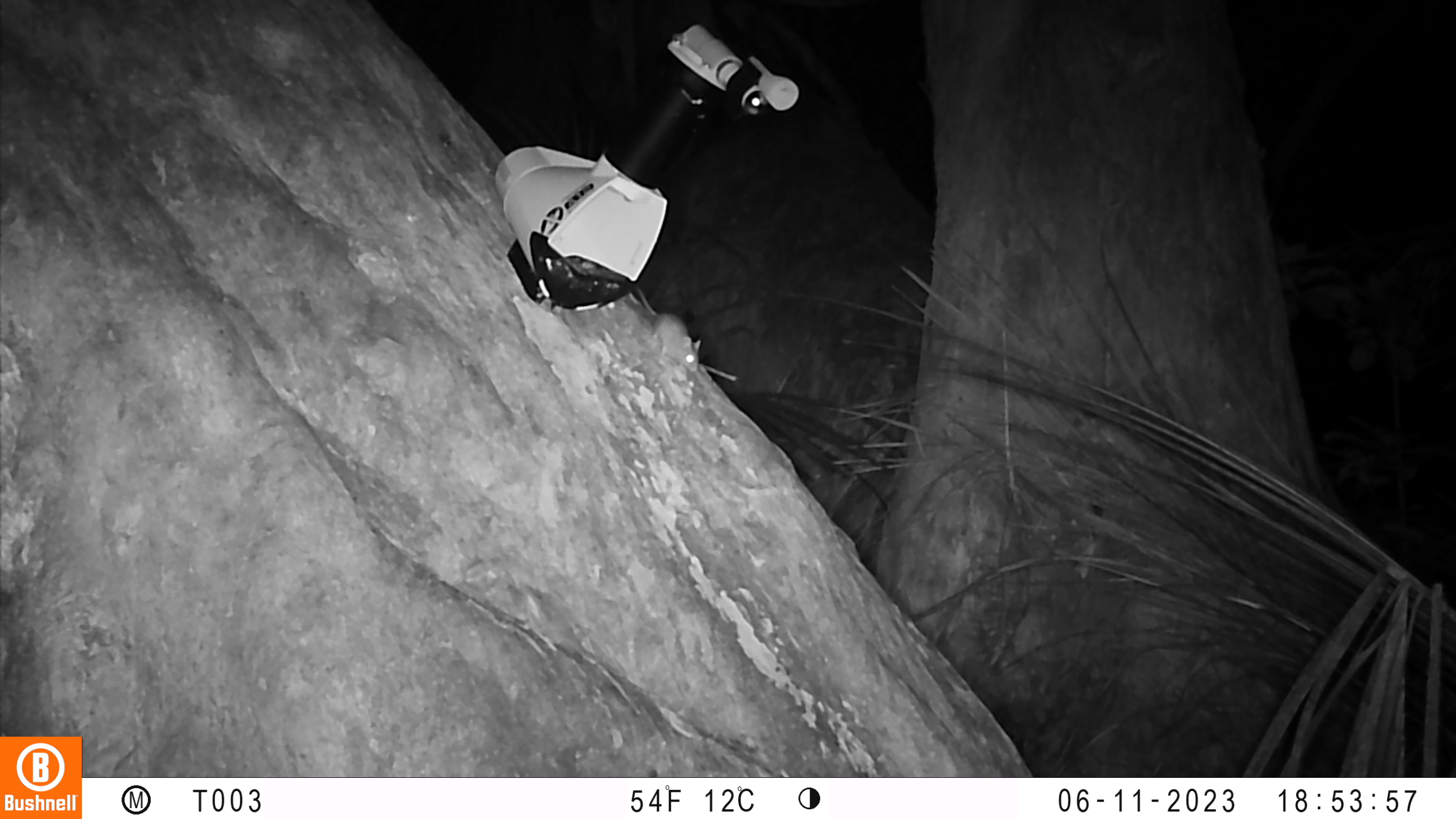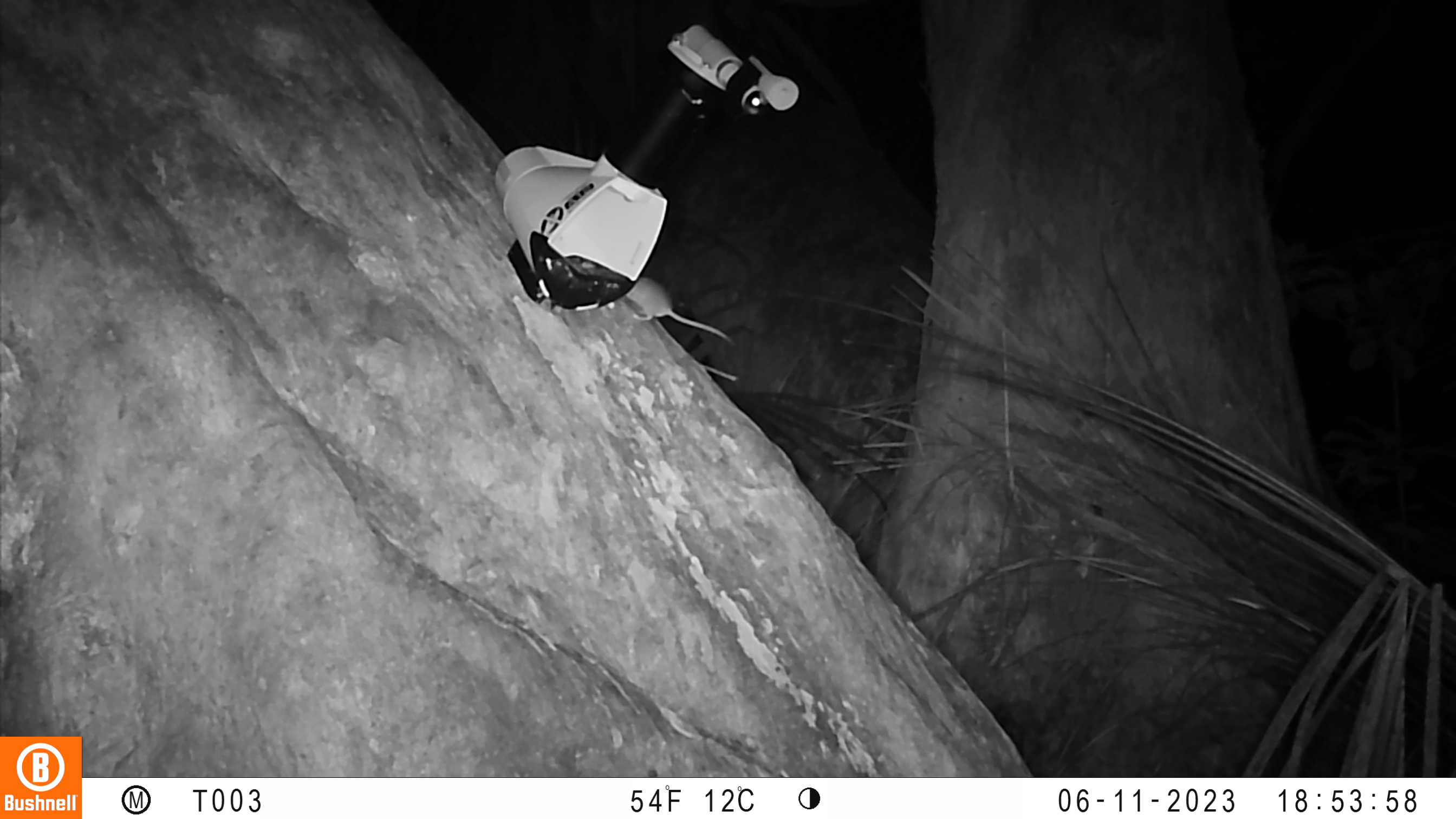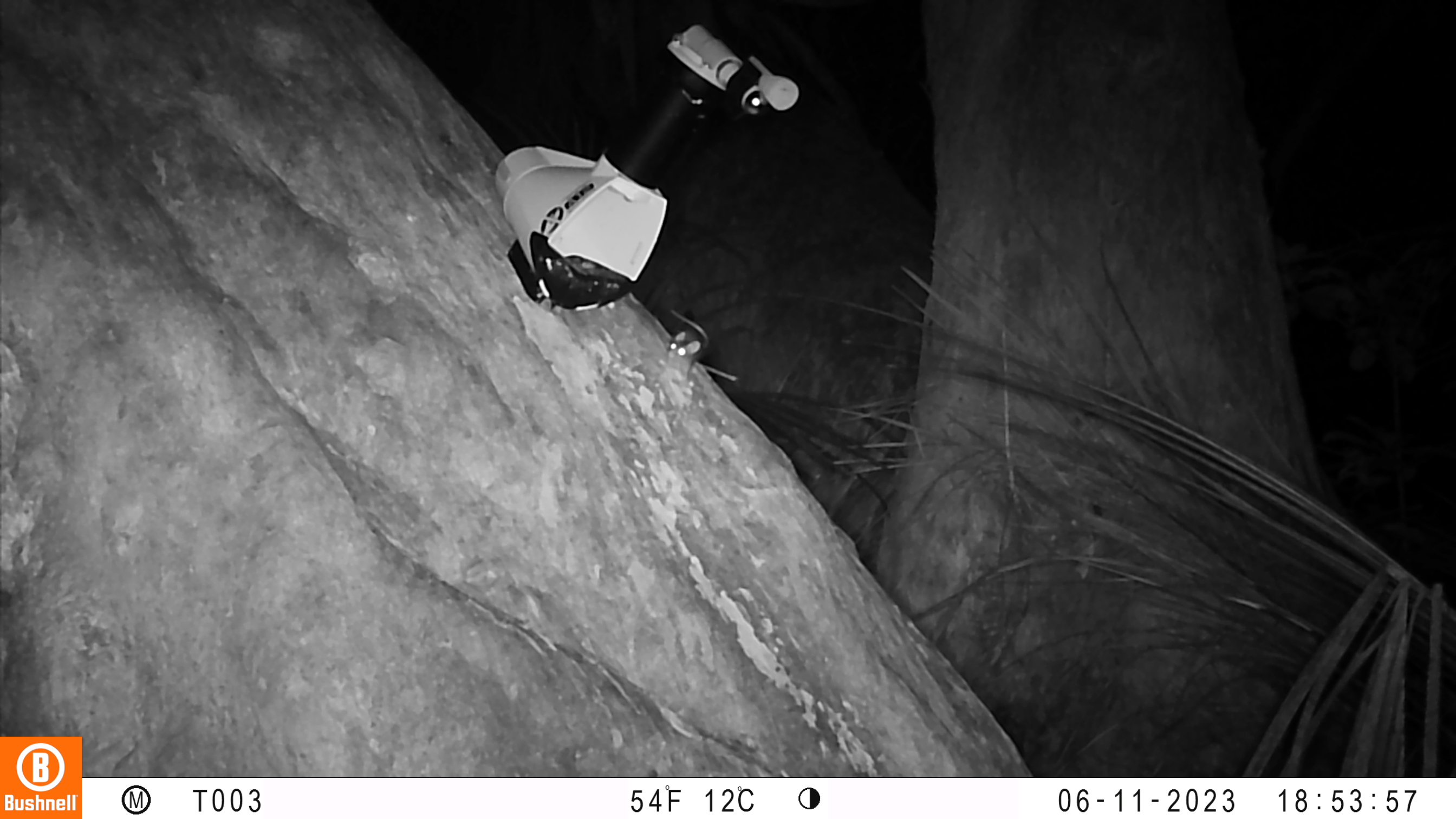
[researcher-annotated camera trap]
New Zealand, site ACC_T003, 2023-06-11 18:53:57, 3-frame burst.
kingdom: Animalia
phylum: Chordata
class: Mammalia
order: Rodentia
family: Muridae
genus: Mus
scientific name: Mus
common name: mouse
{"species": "mouse (Mus)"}